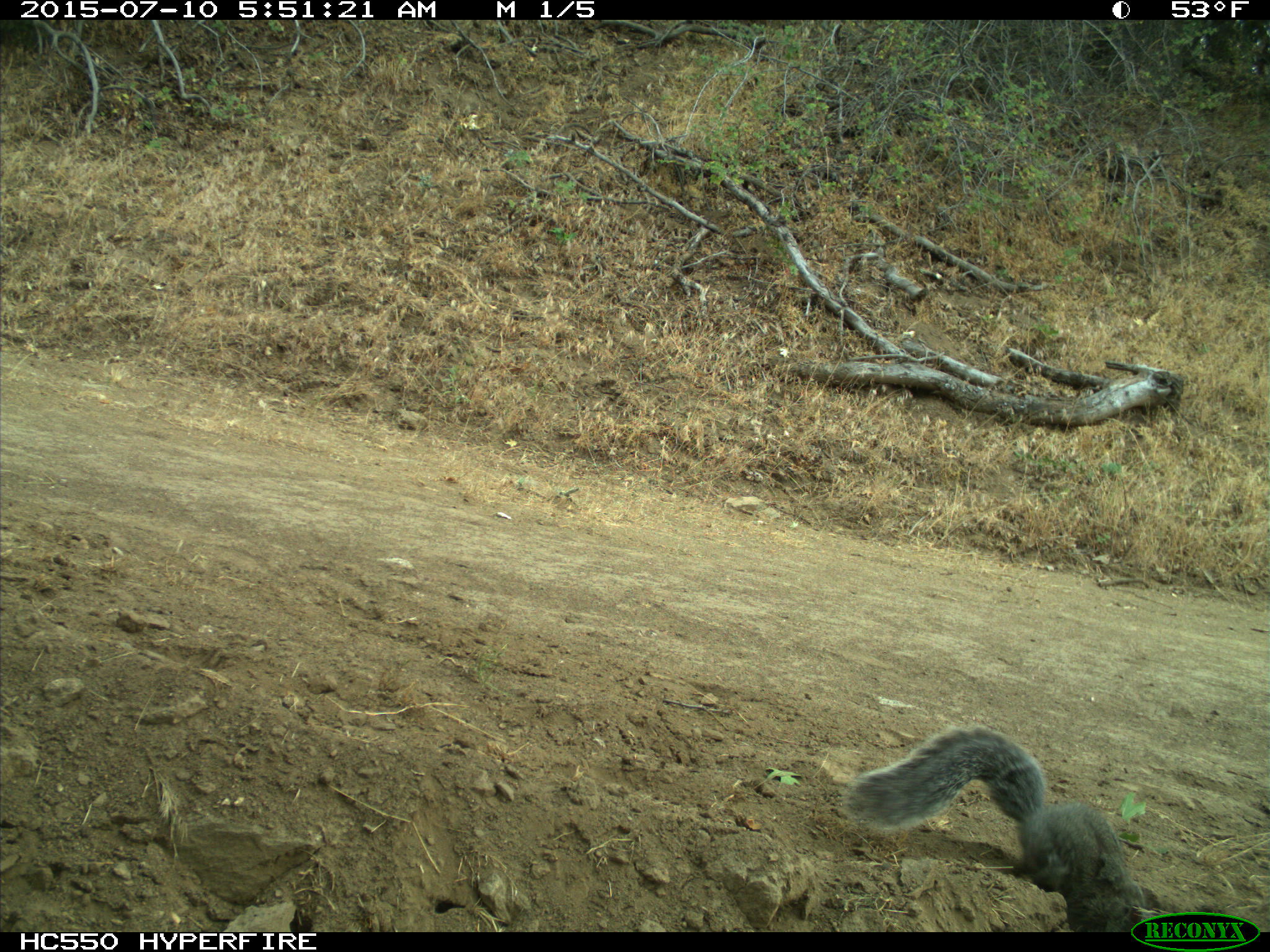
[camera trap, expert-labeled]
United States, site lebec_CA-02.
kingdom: Animalia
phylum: Chordata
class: Mammalia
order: Rodentia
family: Sciuridae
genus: Sciurus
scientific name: Sciurus carolinensis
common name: eastern gray squirrel